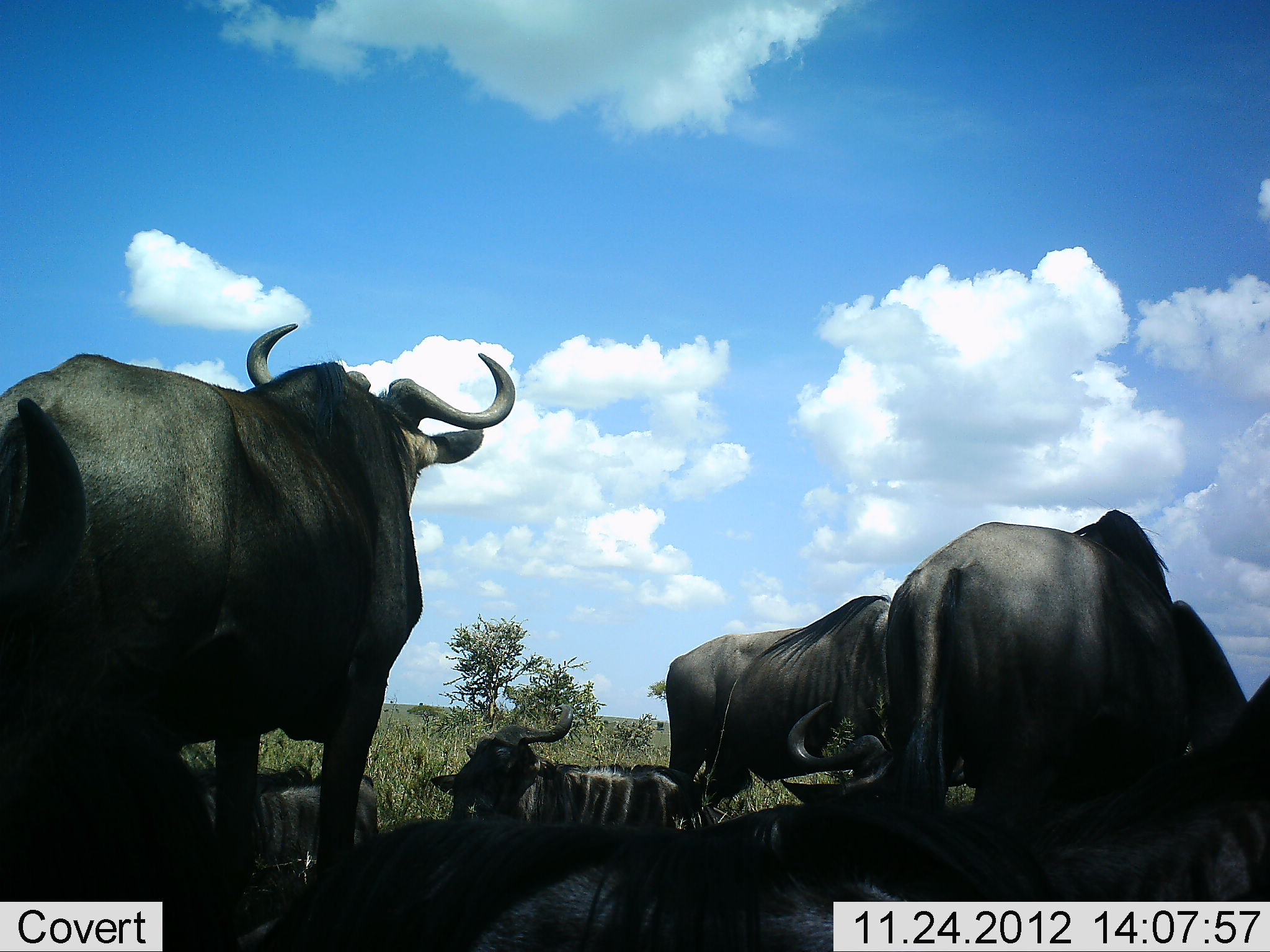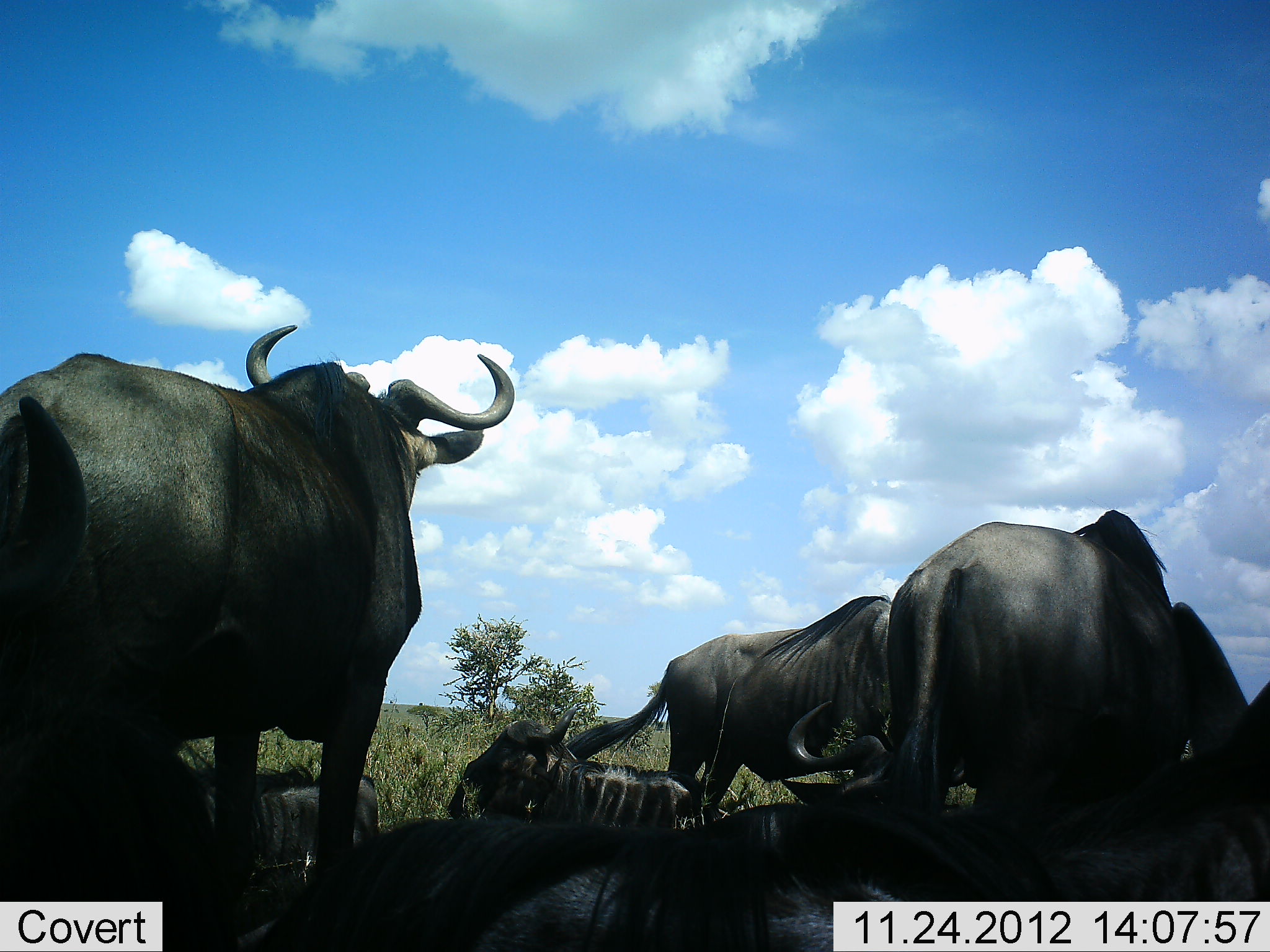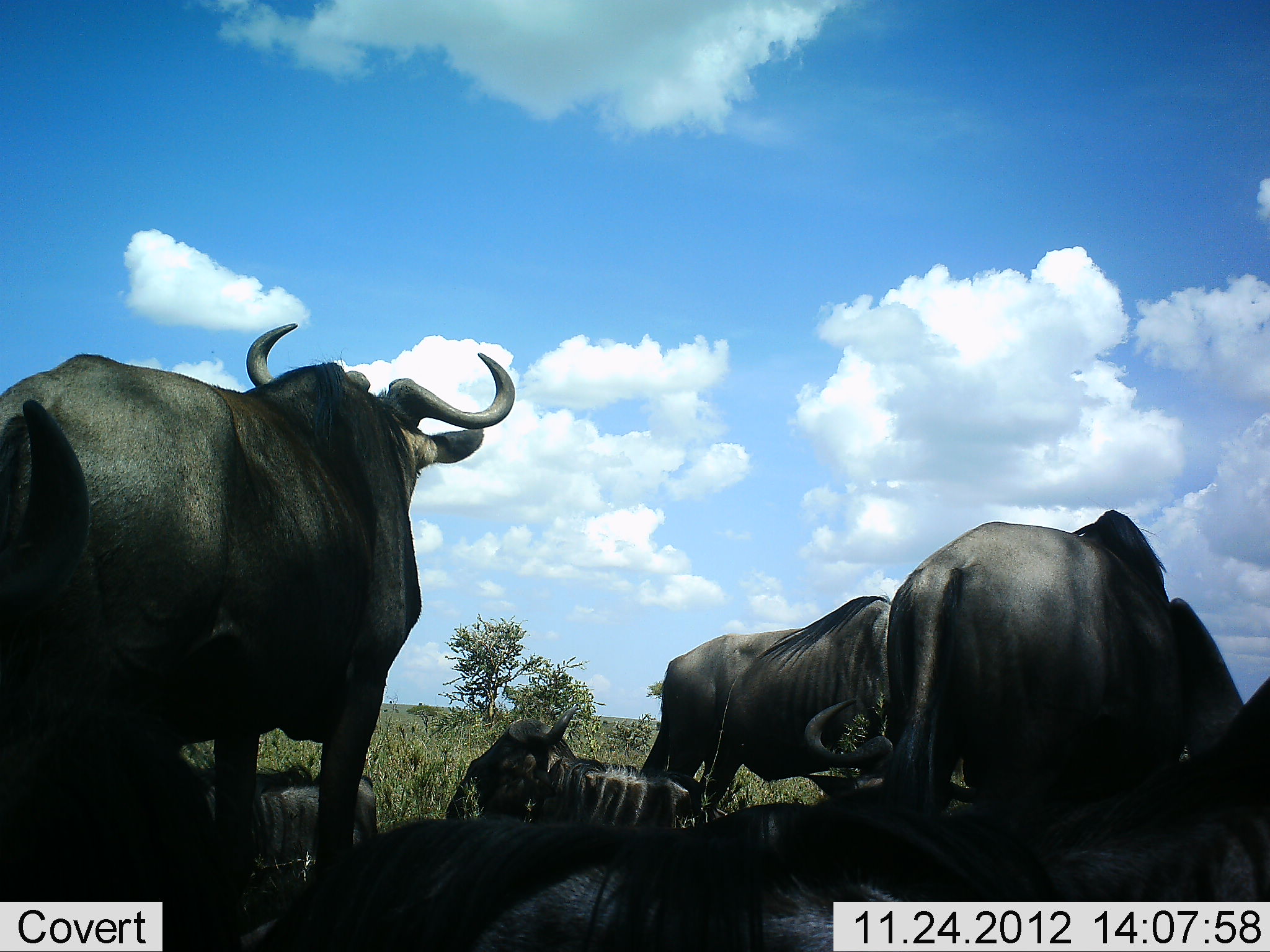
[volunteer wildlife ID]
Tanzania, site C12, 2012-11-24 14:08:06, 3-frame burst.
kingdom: Animalia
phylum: Chordata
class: Mammalia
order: Artiodactyla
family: Bovidae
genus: Connochaetes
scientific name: Connochaetes taurinus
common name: blue wildebeest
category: wildebeest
Wildebeest (blue wildebeest) (Connochaetes taurinus), count 8. Behavior (volunteer vote fractions): standing 40%, resting 90%, moving 0%, interacting 10%. Young present (vote fraction): 0%. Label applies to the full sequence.